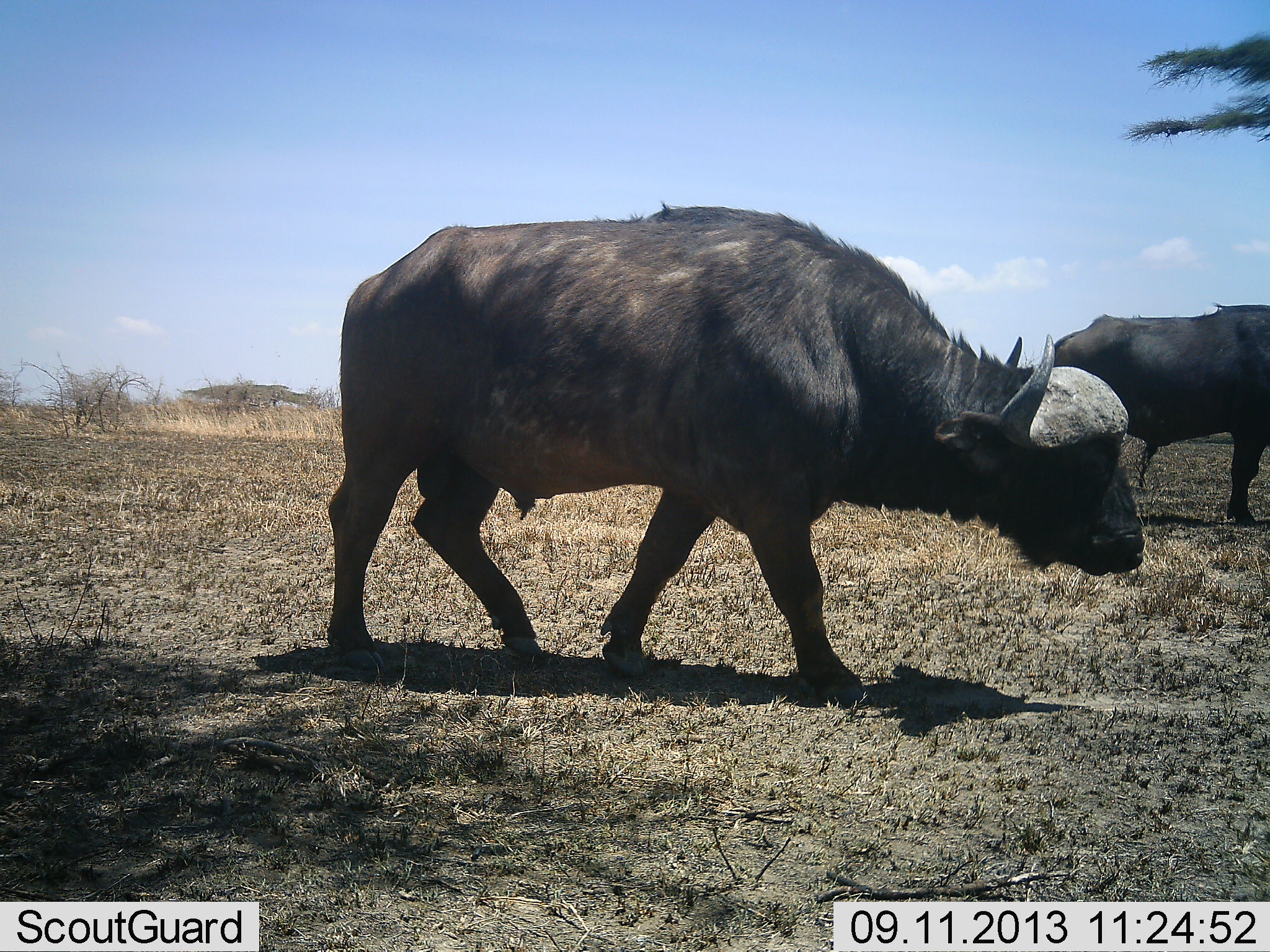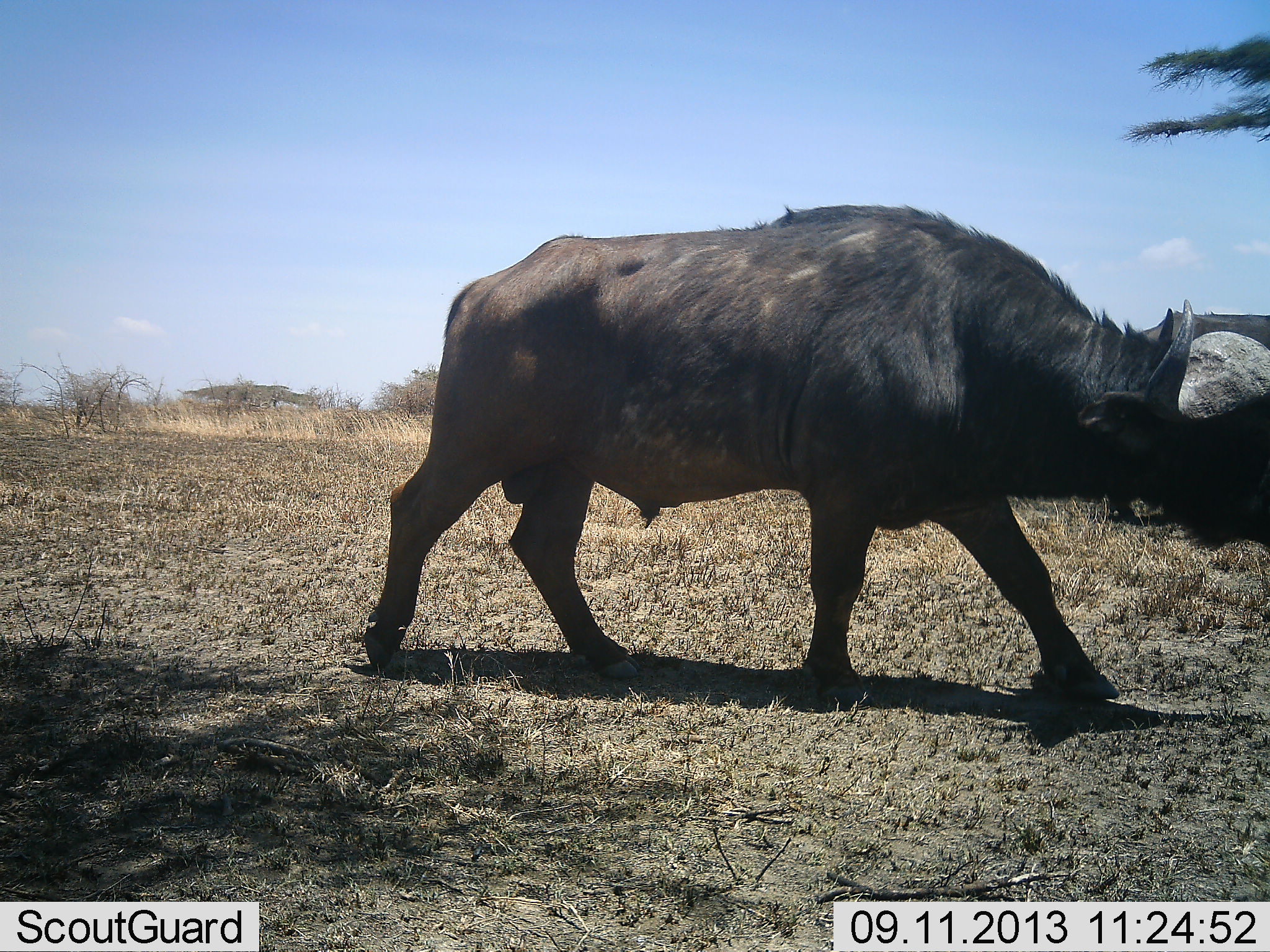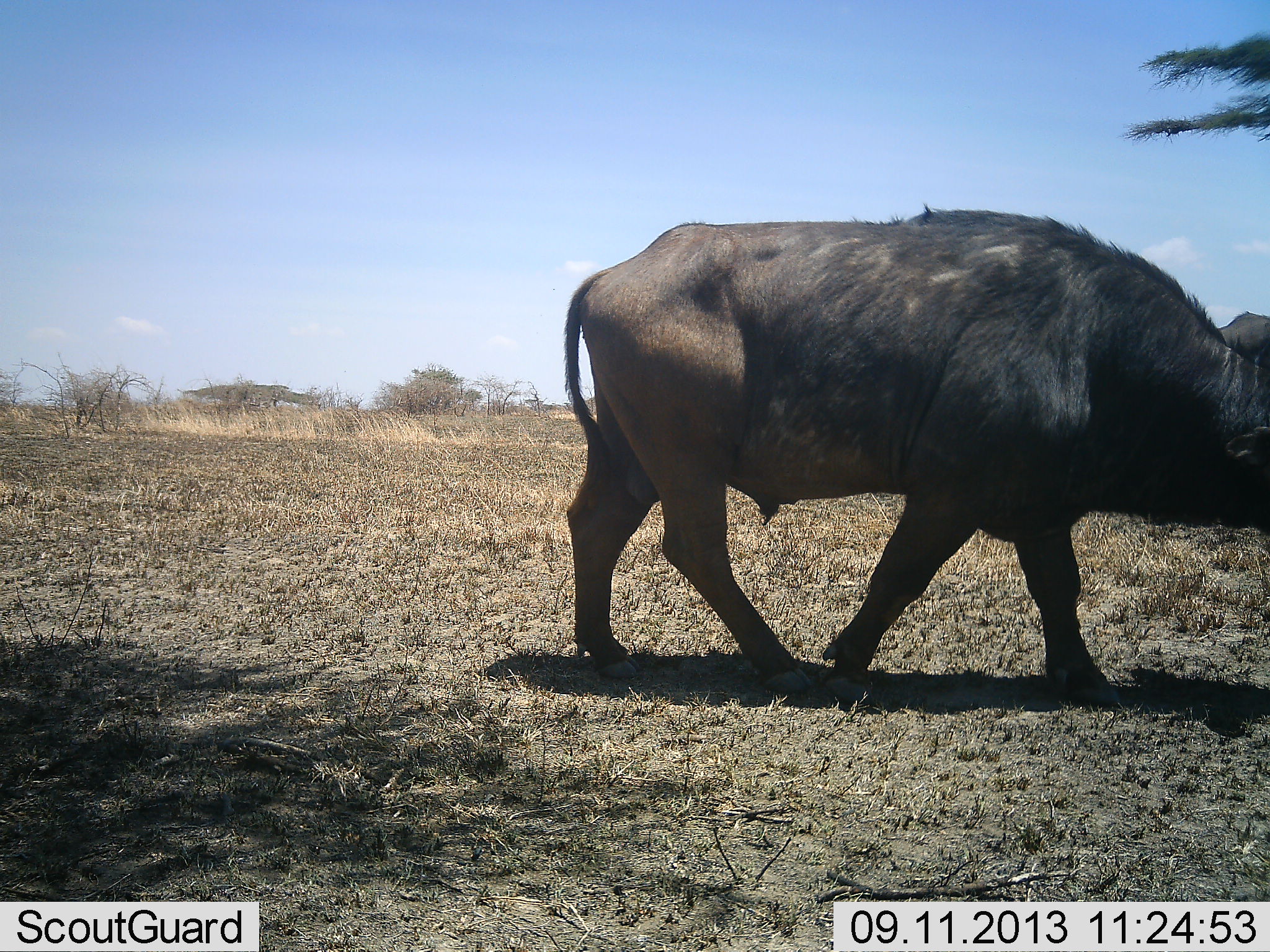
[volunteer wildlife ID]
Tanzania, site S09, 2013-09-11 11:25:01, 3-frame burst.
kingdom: Animalia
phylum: Chordata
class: Mammalia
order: Artiodactyla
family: Bovidae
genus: Syncerus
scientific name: Syncerus caffer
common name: cape buffalo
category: buffalo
Buffalo (cape buffalo) (Syncerus caffer), count 2. Behavior (volunteer vote fractions): standing 23%, resting 0%, moving 92%, interacting 0%. Young present (vote fraction): 0%. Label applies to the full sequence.